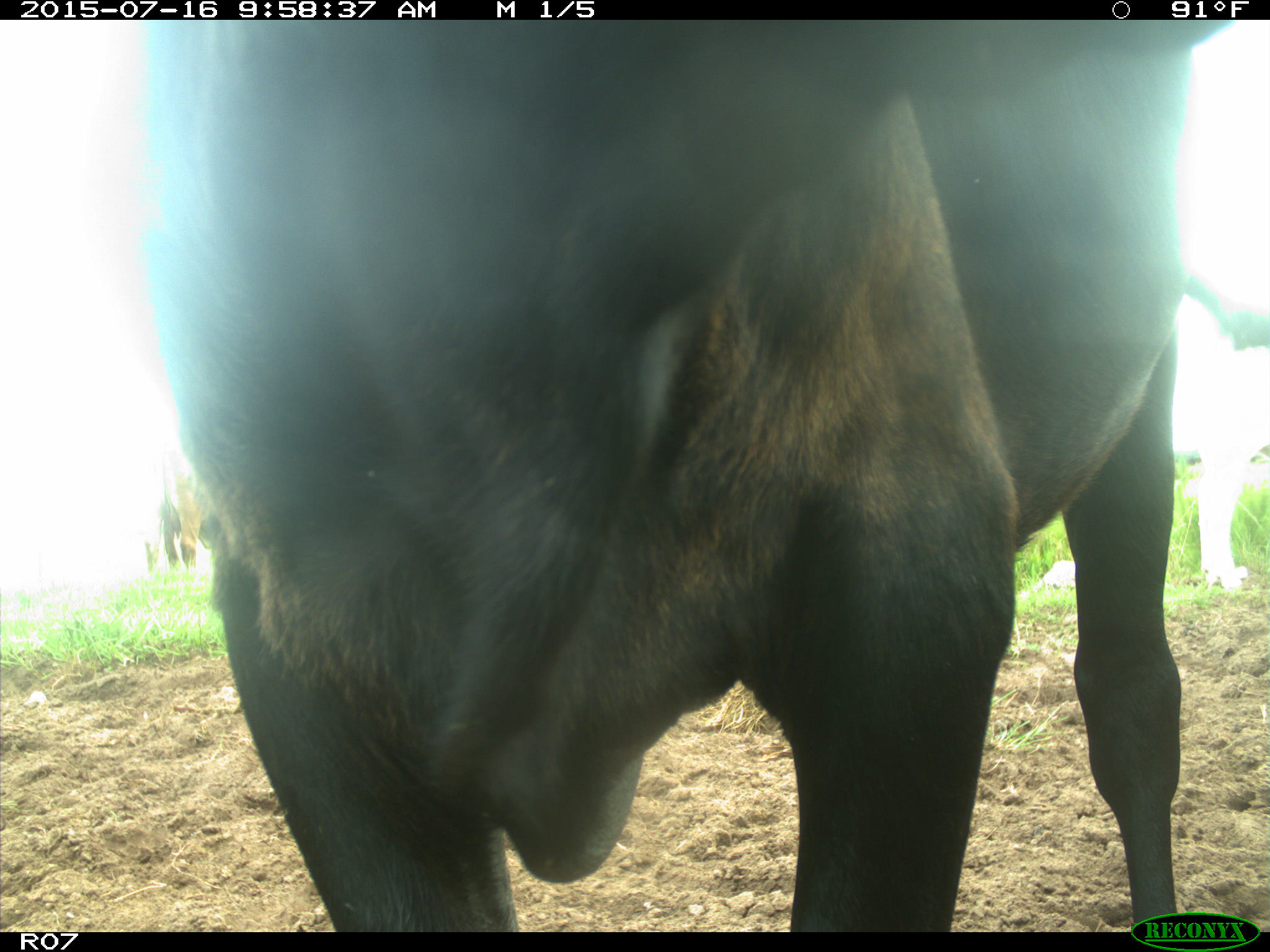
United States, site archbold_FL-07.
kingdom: Animalia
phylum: Chordata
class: Mammalia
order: Artiodactyla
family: Bovidae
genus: Bos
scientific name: Bos taurus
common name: domestic cow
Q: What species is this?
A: Bos taurus (domestic cow).